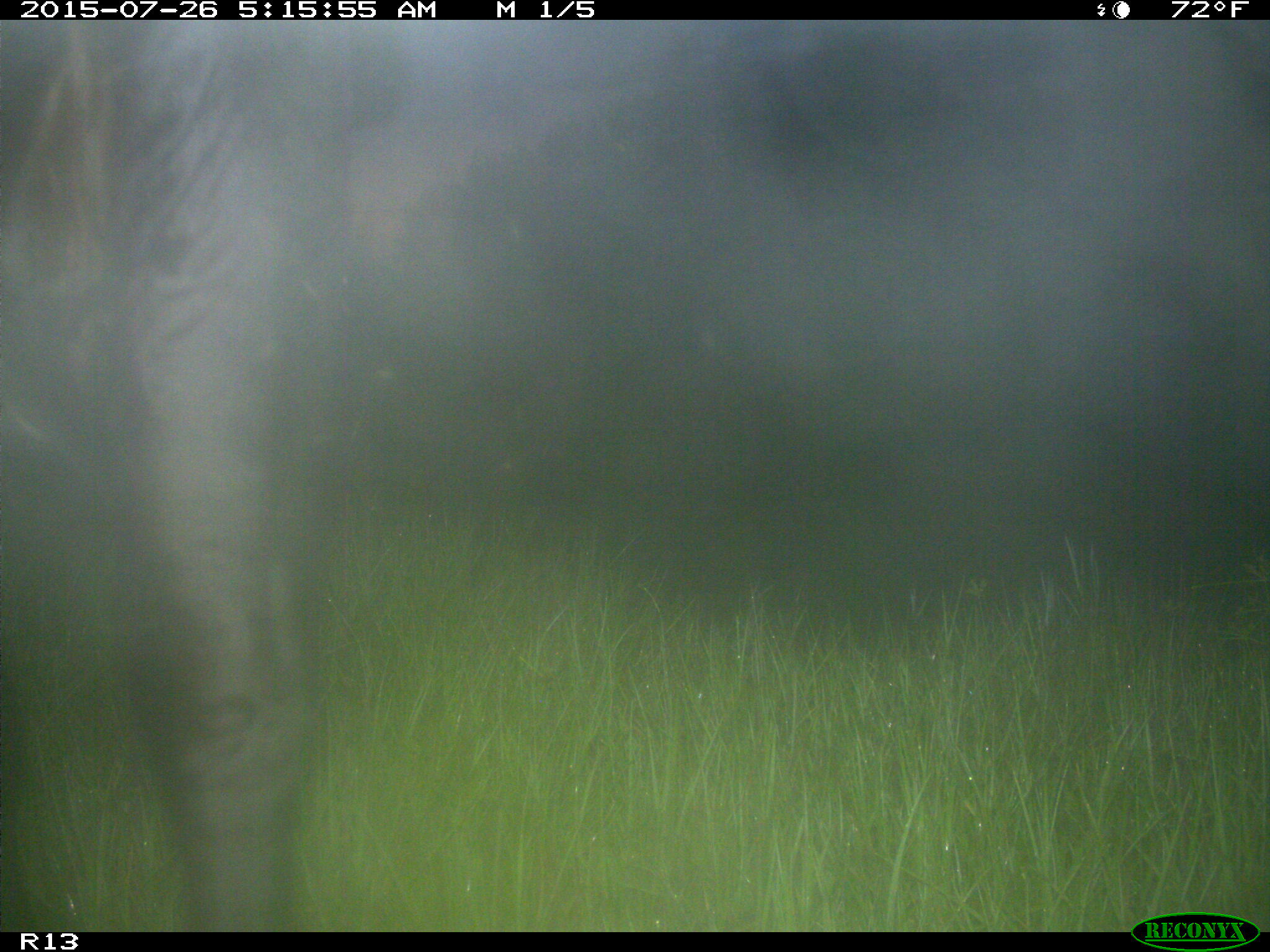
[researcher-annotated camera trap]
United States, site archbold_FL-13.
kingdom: Animalia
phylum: Chordata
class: Mammalia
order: Artiodactyla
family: Bovidae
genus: Bos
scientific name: Bos taurus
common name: domestic cow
Bos taurus (domestic cow).